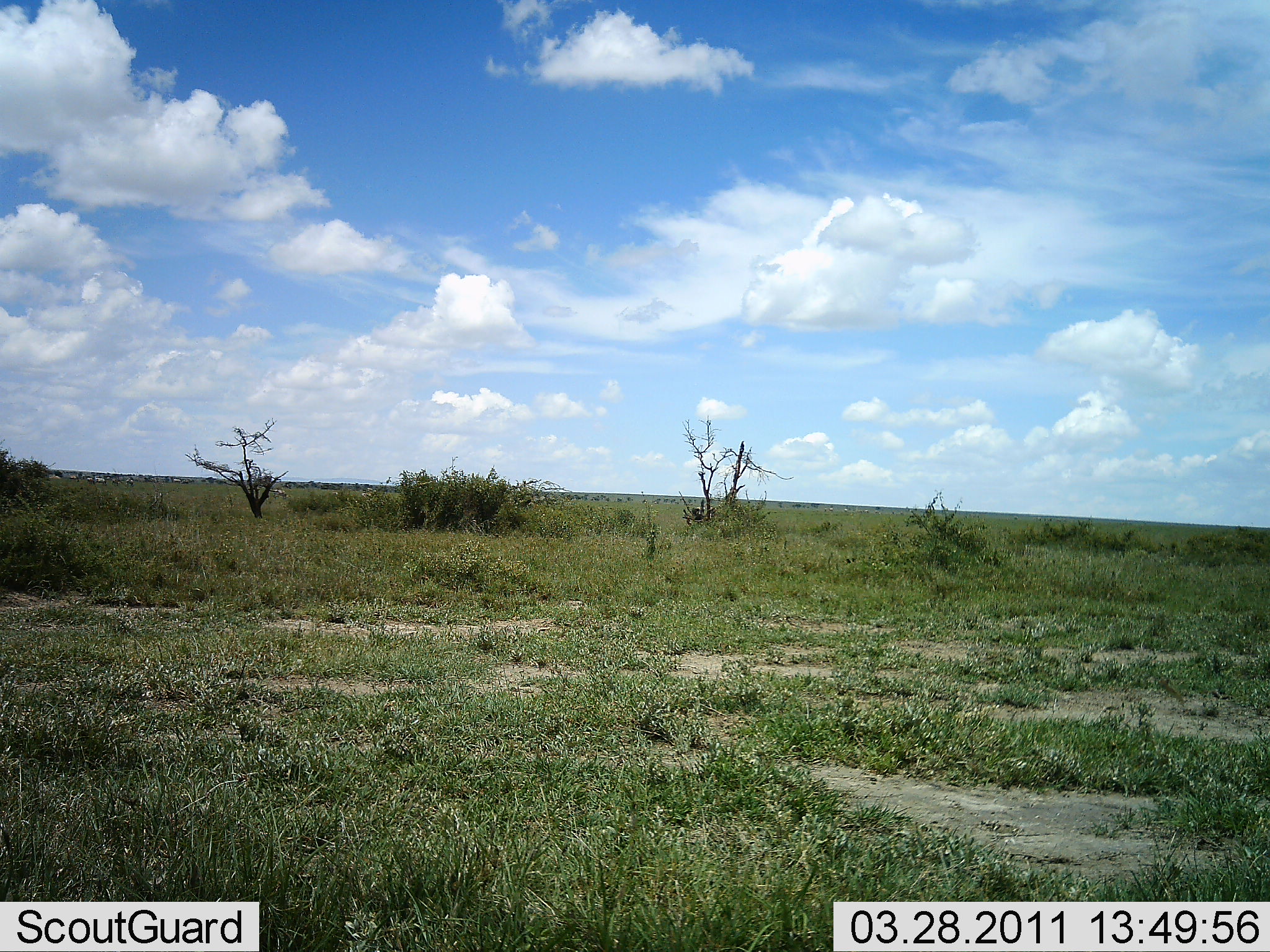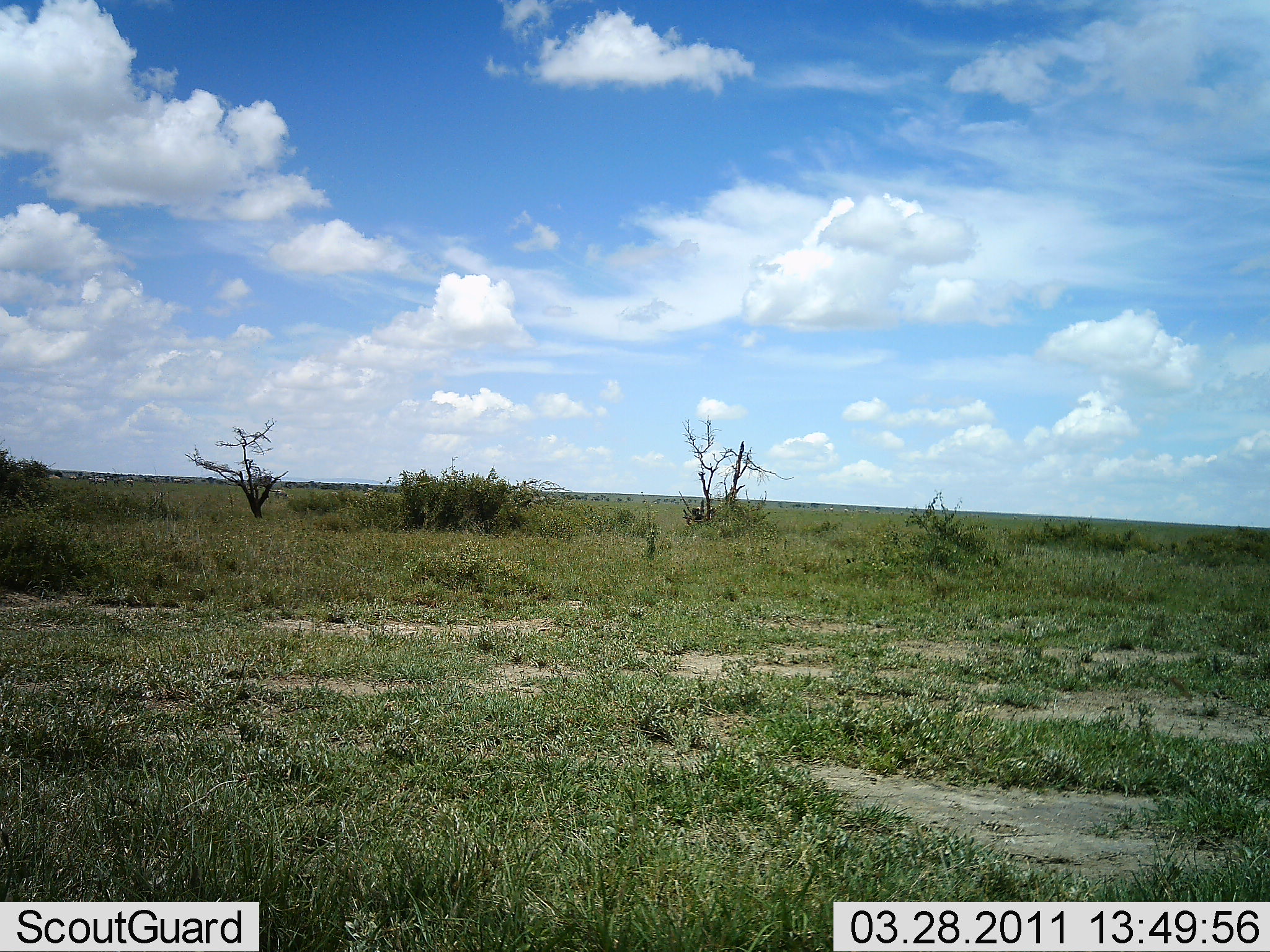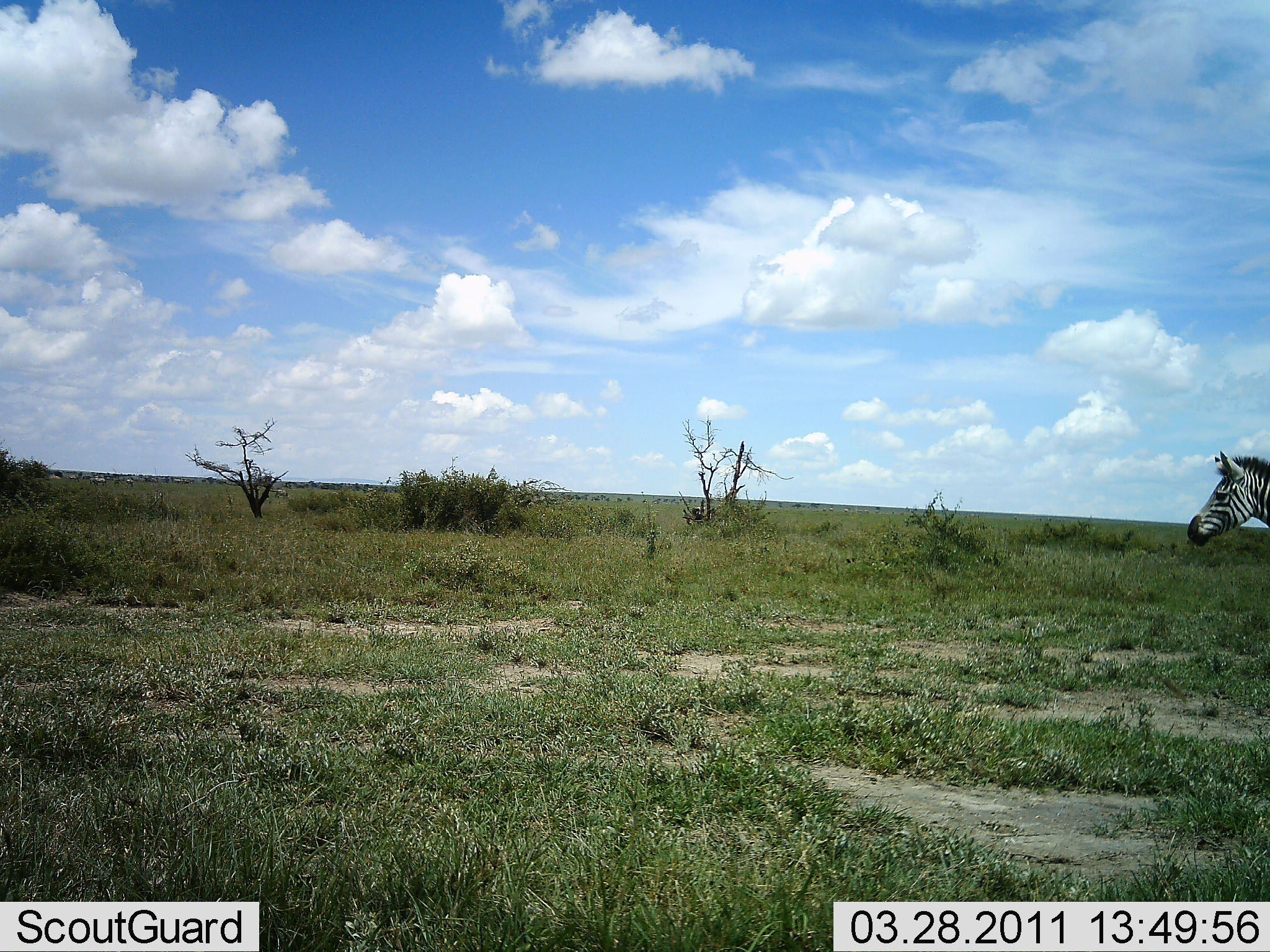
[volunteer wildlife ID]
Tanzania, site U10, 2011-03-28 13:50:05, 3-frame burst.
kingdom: Animalia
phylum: Chordata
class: Mammalia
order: Perissodactyla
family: Equidae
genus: Equus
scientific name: Equus quagga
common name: plains zebra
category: zebra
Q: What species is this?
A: Zebra (plains zebra) (Equus quagga).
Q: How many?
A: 1.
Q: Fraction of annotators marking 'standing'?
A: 15%.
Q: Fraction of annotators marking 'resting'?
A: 0%.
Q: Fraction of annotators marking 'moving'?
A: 85%.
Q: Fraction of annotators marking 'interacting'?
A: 0%.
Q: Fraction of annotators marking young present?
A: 0%.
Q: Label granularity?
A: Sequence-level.